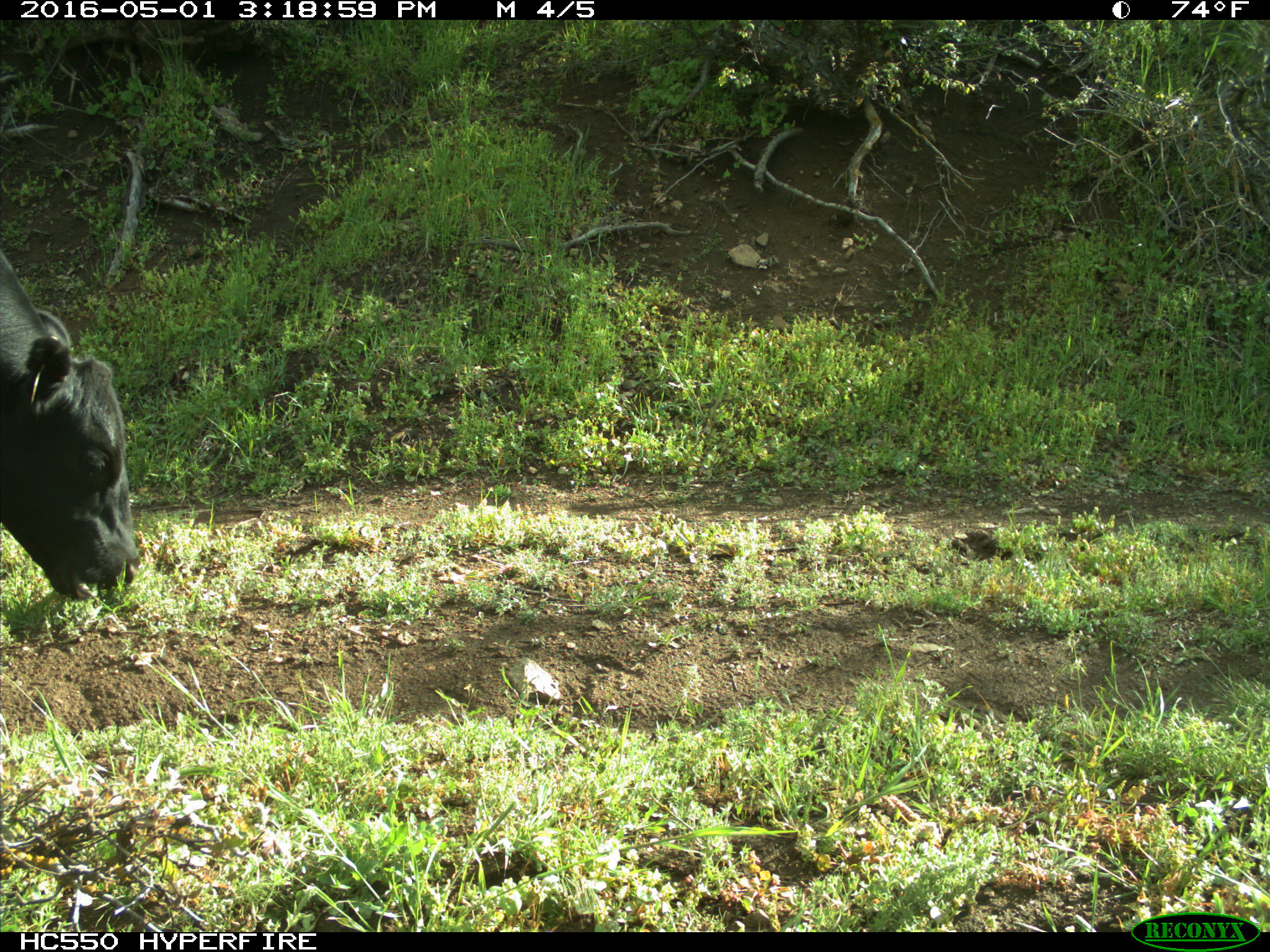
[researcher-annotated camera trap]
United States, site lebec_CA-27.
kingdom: Animalia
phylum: Chordata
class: Mammalia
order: Artiodactyla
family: Bovidae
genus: Bos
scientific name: Bos taurus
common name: domestic cow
Bos taurus (domestic cow).